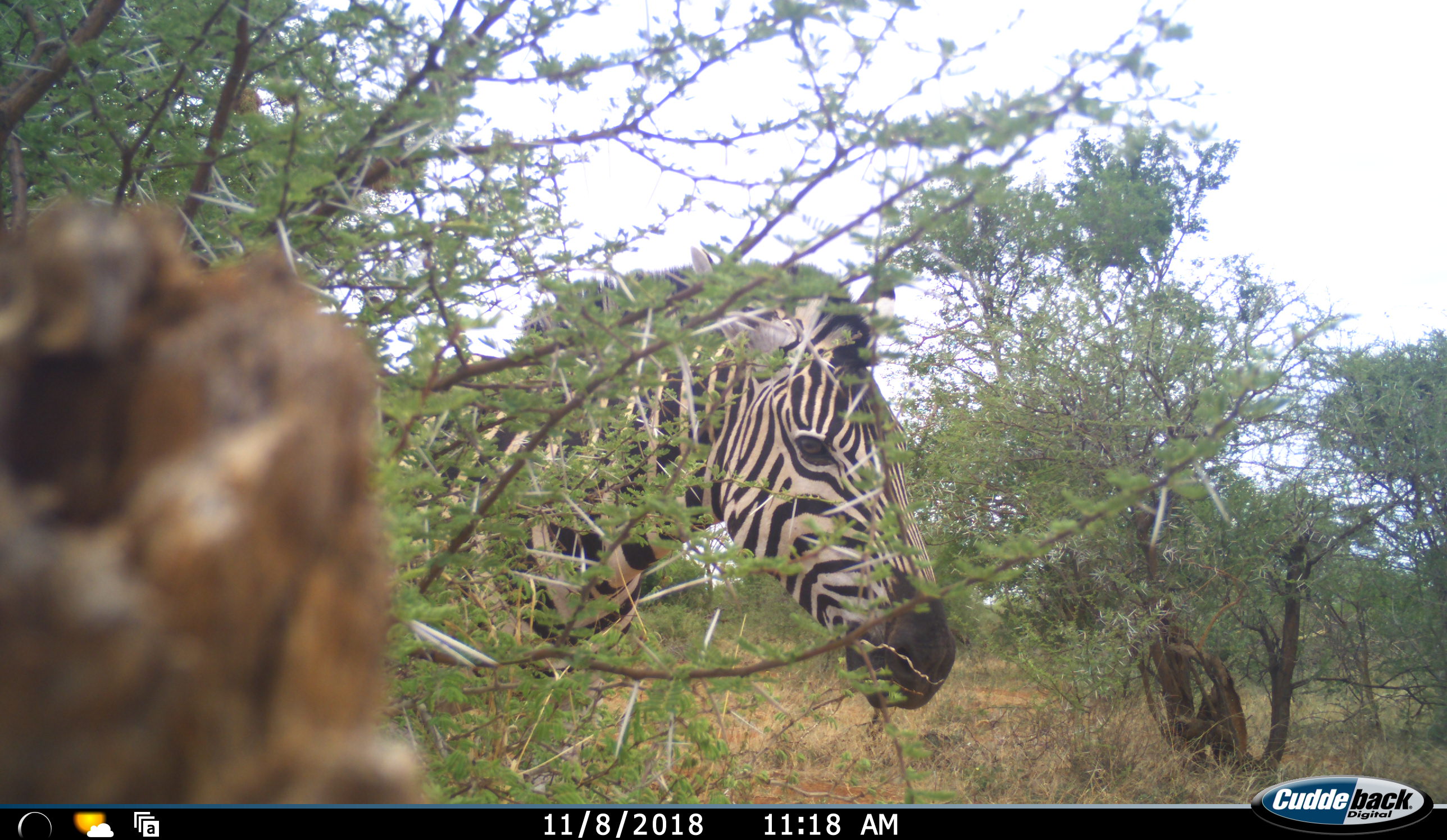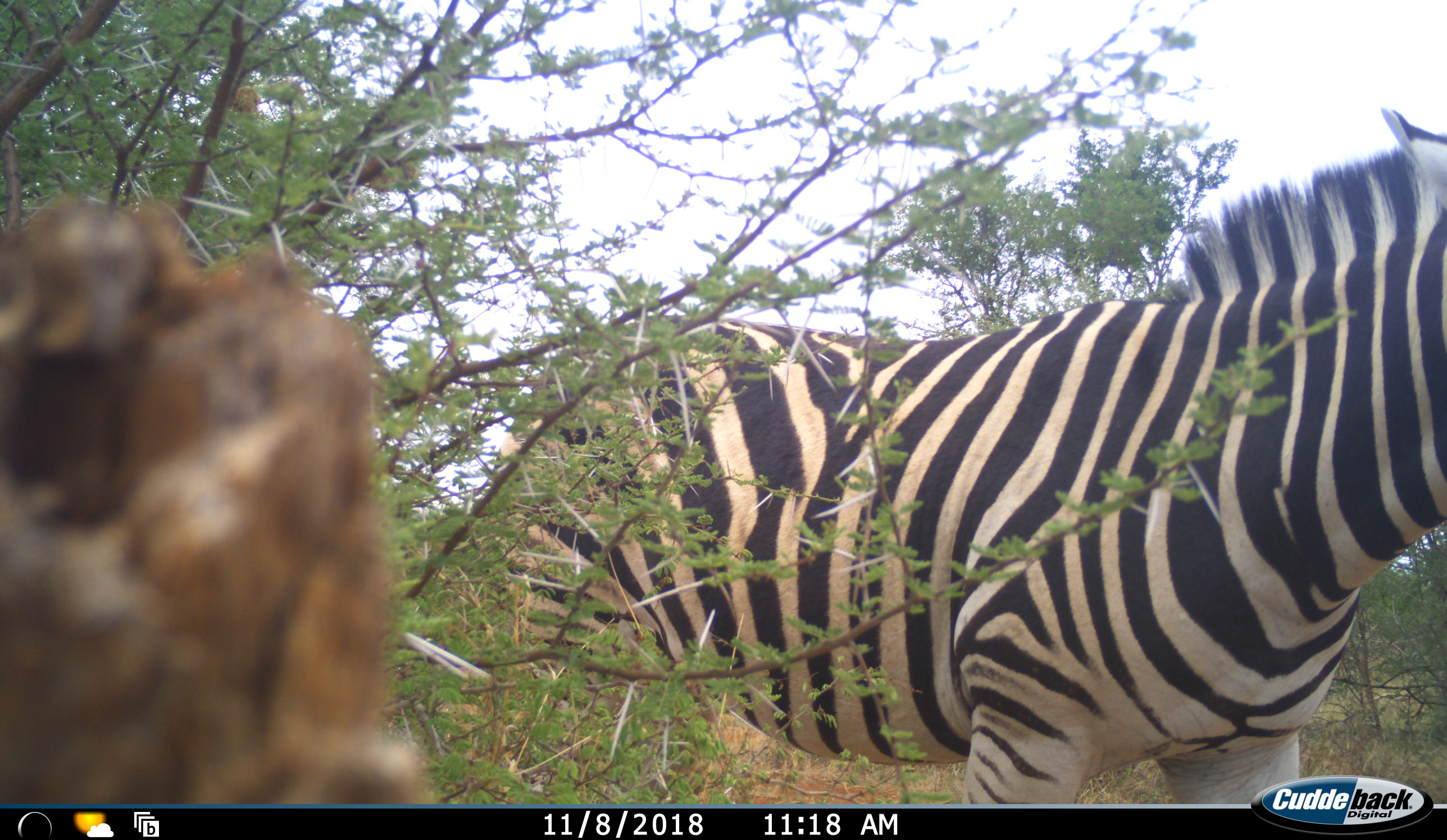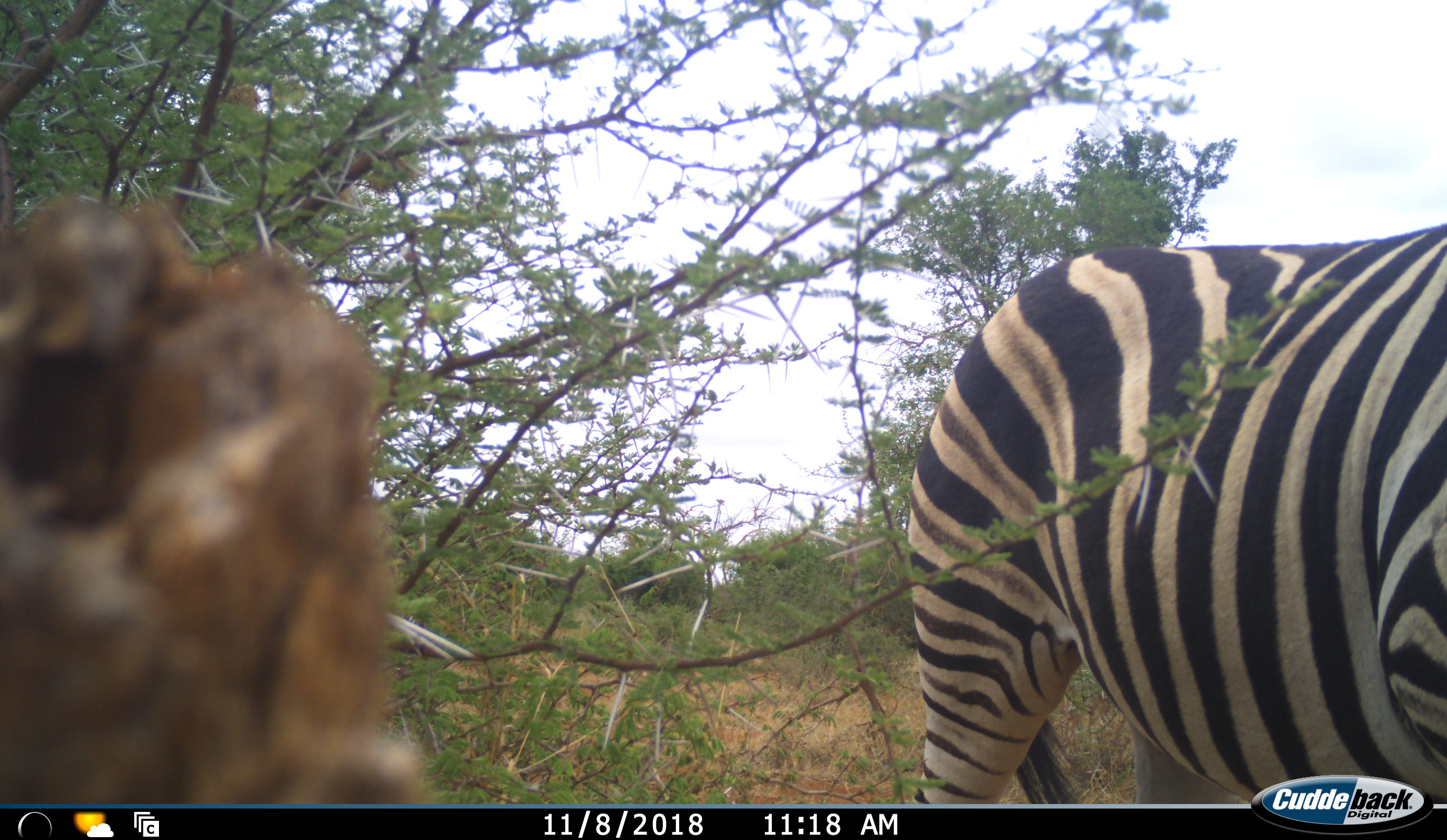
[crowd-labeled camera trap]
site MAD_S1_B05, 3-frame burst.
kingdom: Animalia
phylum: Chordata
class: Mammalia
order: Perissodactyla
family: Equidae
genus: Equus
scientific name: Equus quagga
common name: plains zebra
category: zebraplains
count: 1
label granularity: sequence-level